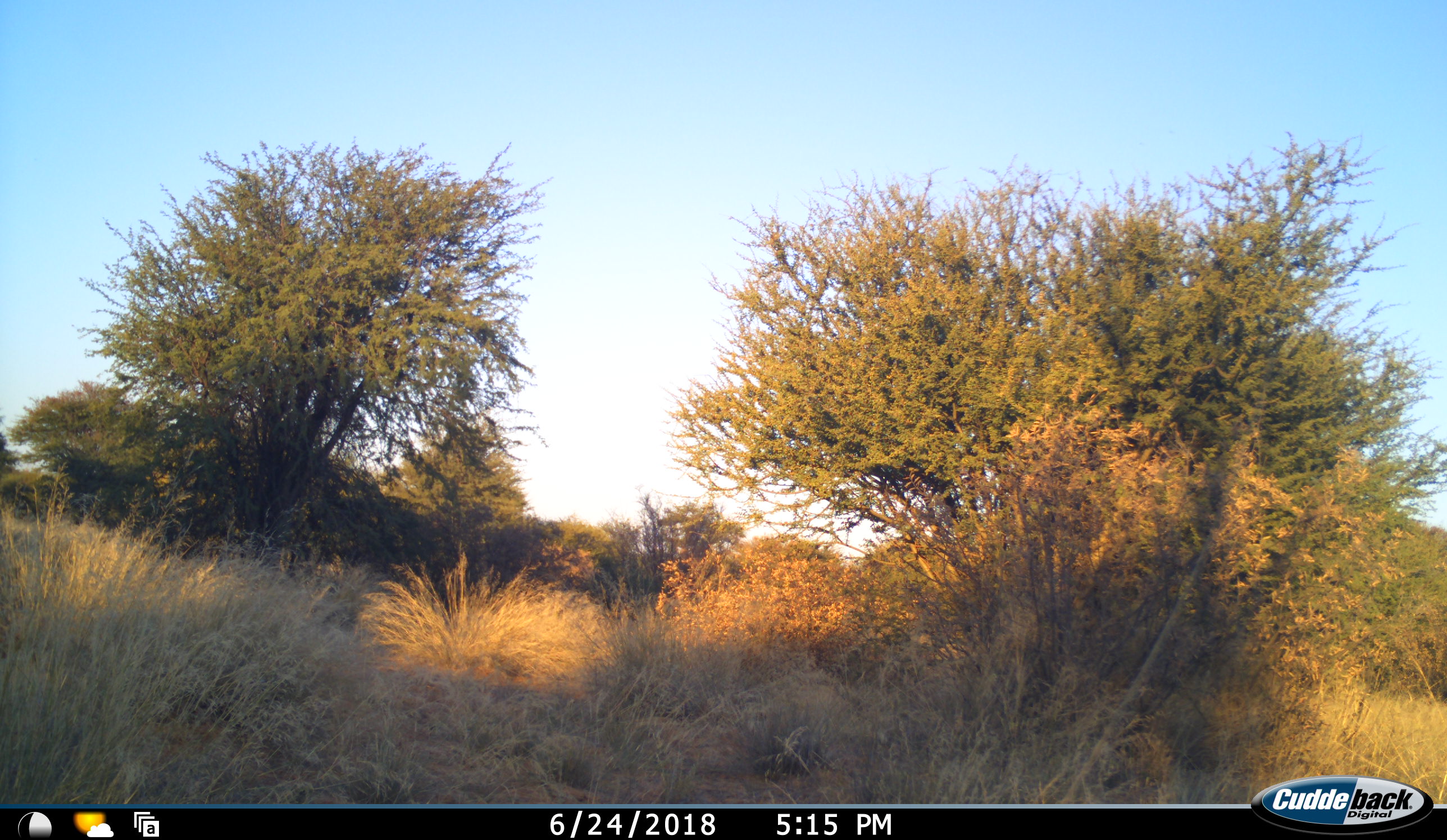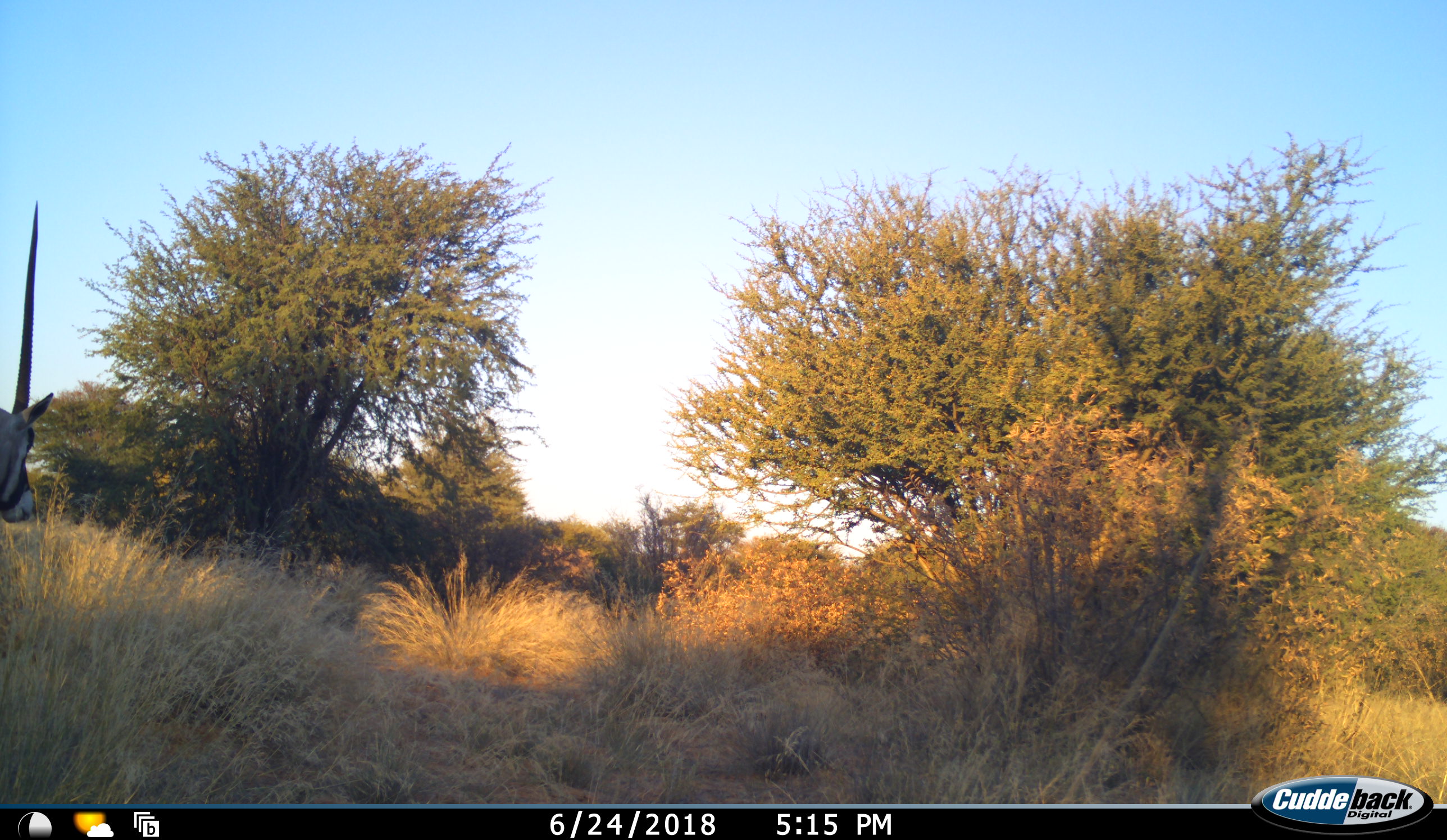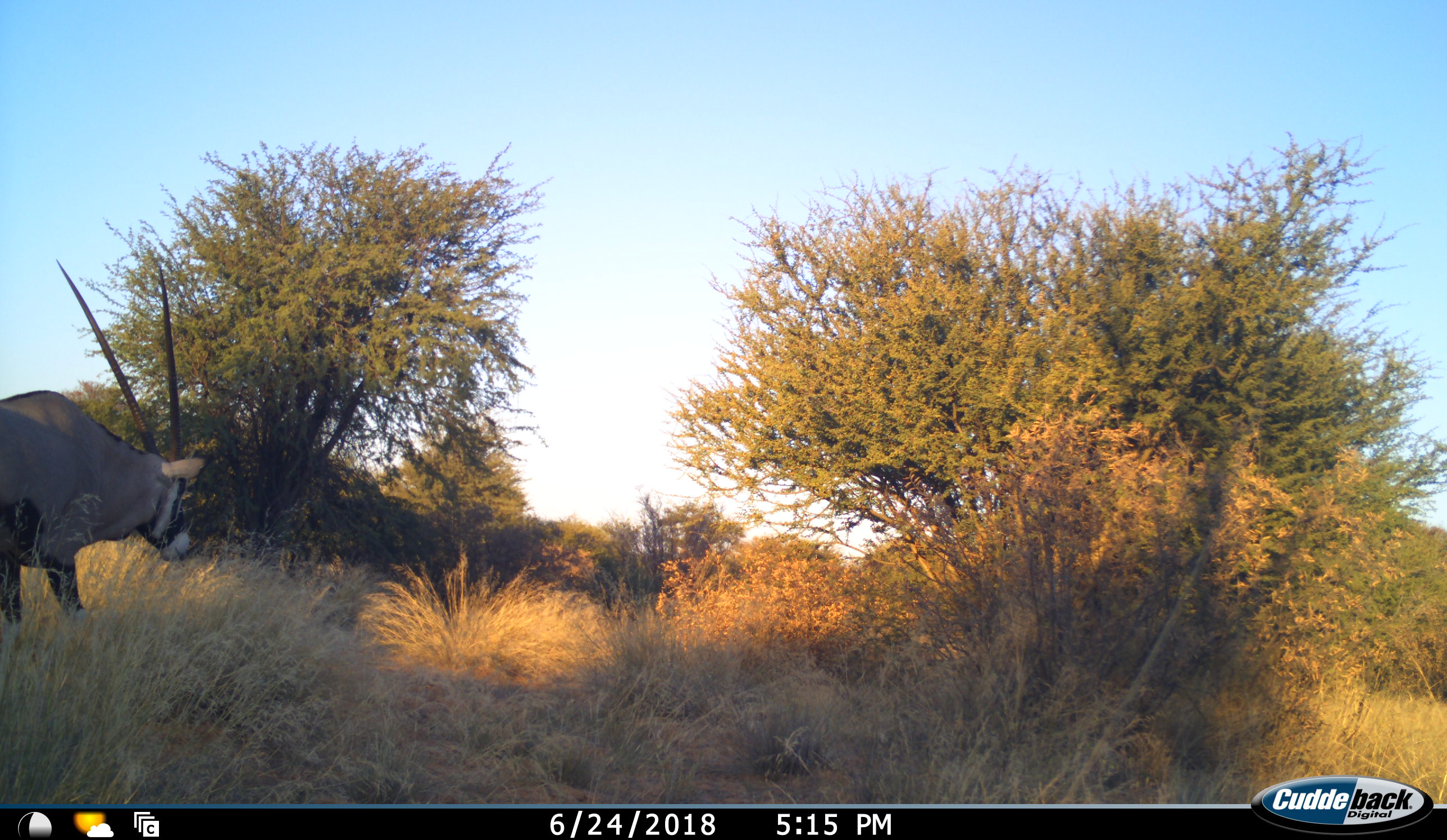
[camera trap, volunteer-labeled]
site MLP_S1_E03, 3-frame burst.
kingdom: Animalia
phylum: Chordata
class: Mammalia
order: Artiodactyla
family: Bovidae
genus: Oryx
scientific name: Oryx gazella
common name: gemsbok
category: oryx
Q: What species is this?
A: Oryx (gemsbok) (Oryx gazella).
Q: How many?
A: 1.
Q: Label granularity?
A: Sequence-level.